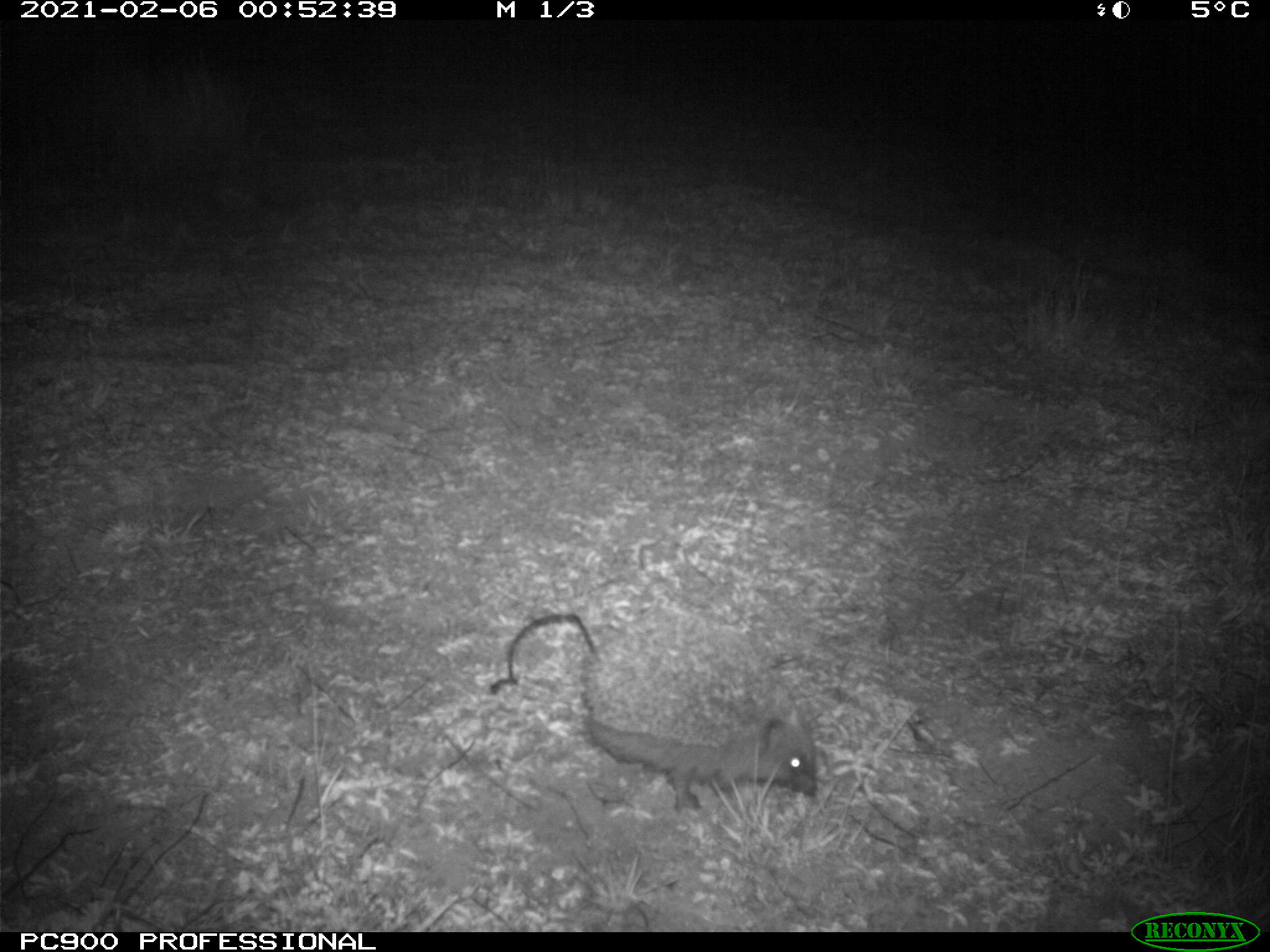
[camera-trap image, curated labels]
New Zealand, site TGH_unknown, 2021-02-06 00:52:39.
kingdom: Animalia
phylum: Chordata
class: Mammalia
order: Eulipotyphla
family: Erinaceidae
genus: Erinaceus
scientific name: Erinaceus europaeus europaeus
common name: european hedgehog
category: hedgehog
Hedgehog (european hedgehog) (Erinaceus europaeus europaeus).